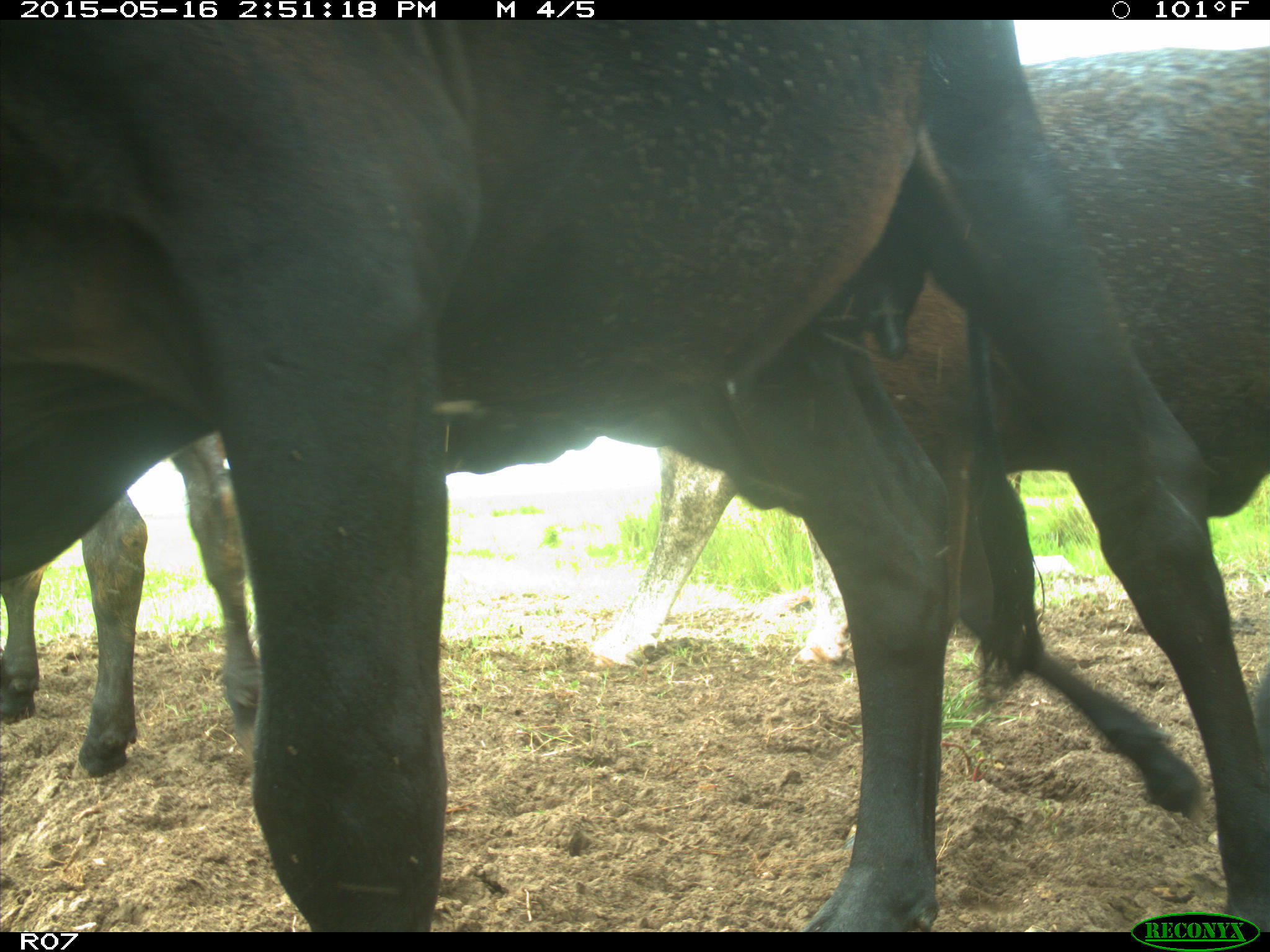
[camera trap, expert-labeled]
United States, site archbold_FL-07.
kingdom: Animalia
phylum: Chordata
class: Mammalia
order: Artiodactyla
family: Bovidae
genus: Bos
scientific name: Bos taurus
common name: domestic cow